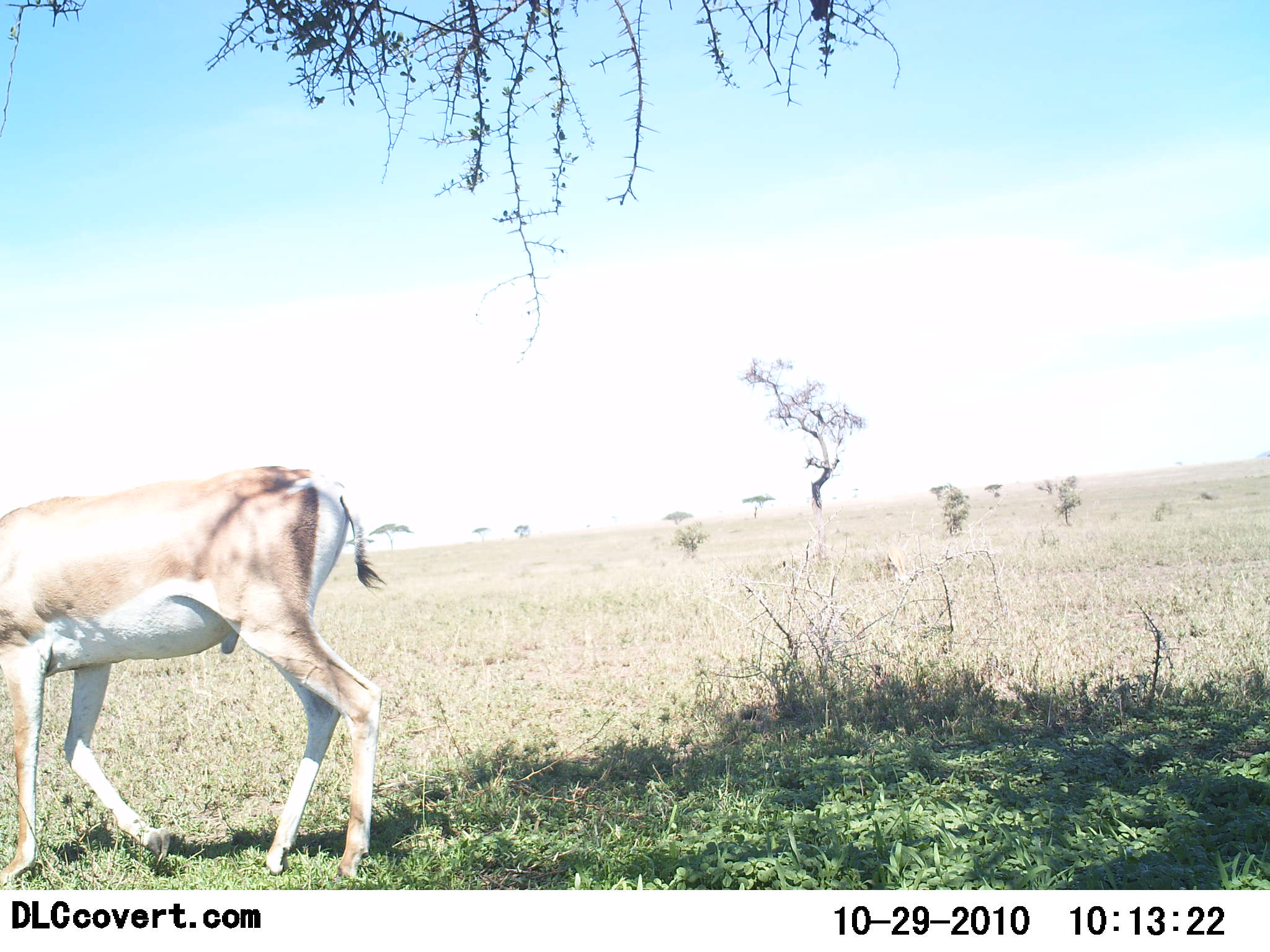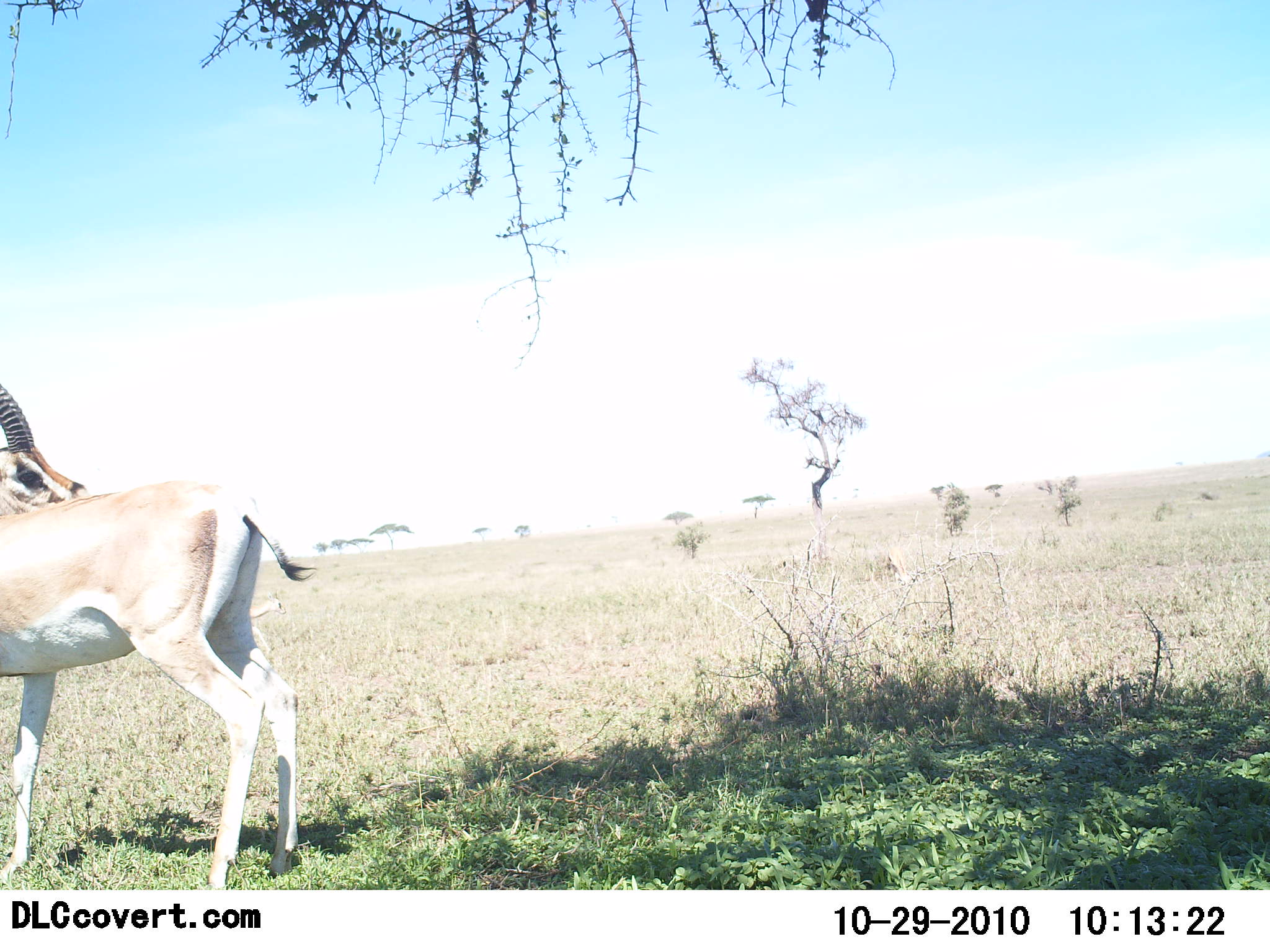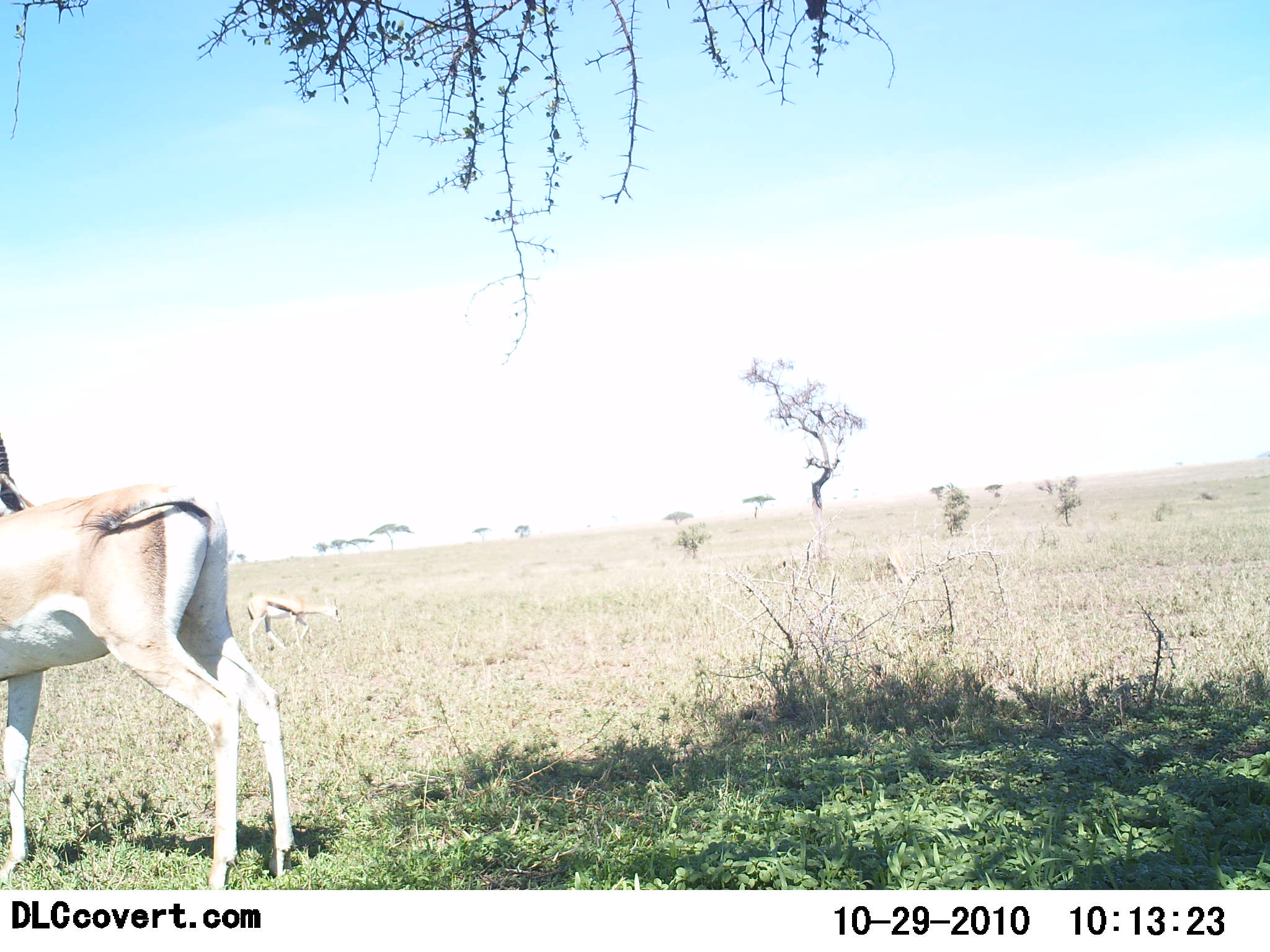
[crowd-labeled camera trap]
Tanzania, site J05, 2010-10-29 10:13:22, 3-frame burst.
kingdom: Animalia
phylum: Chordata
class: Mammalia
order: Artiodactyla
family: Bovidae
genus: Nanger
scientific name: Nanger granti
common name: grant's gazelle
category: gazellegrants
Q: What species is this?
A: Gazellegrants (grant's gazelle) (Nanger granti).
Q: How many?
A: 1.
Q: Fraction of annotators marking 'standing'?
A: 83%.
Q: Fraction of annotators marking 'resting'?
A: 0%.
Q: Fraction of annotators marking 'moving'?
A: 25%.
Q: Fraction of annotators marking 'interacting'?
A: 0%.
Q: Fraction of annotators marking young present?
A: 0%.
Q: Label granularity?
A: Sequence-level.